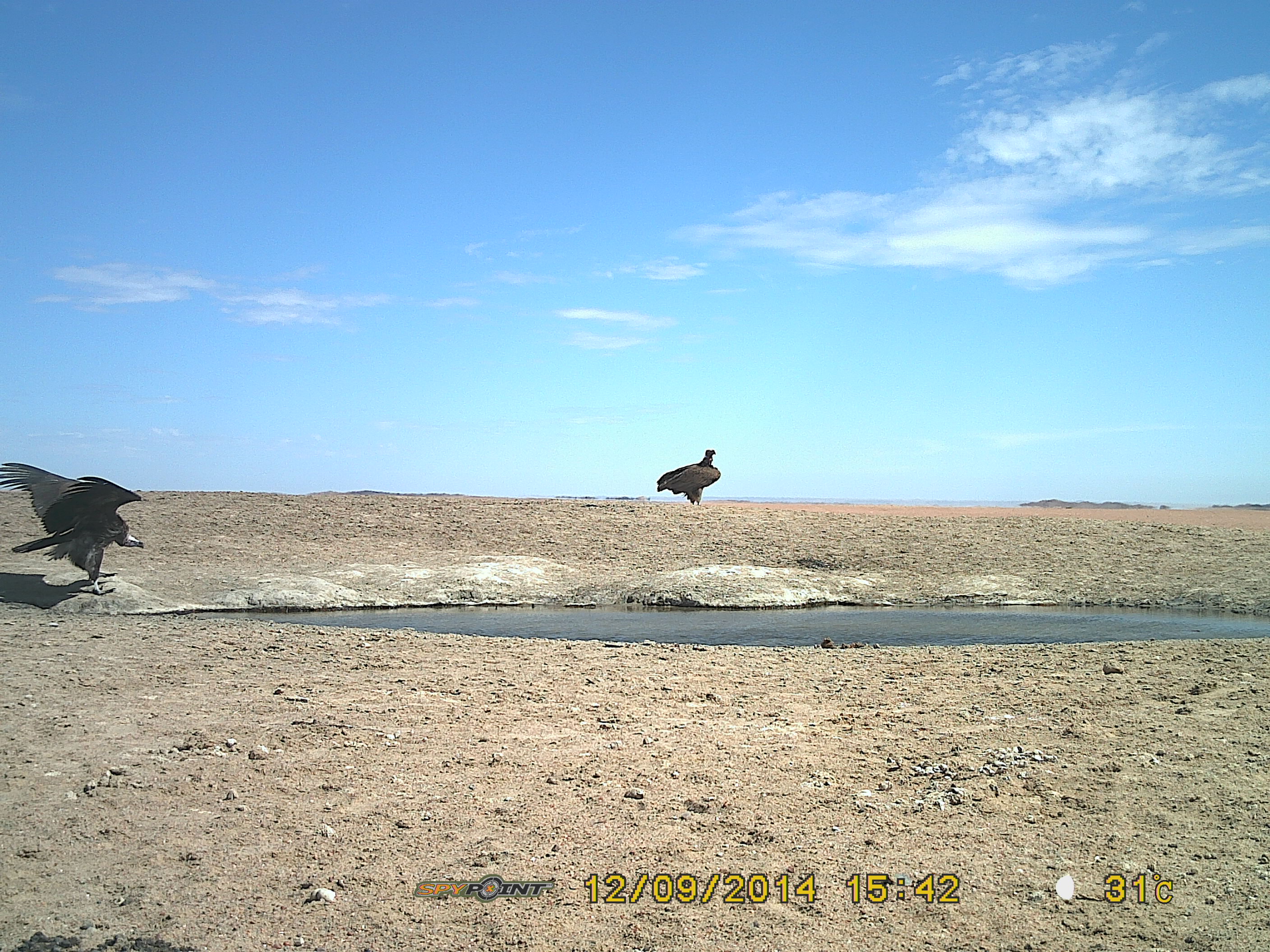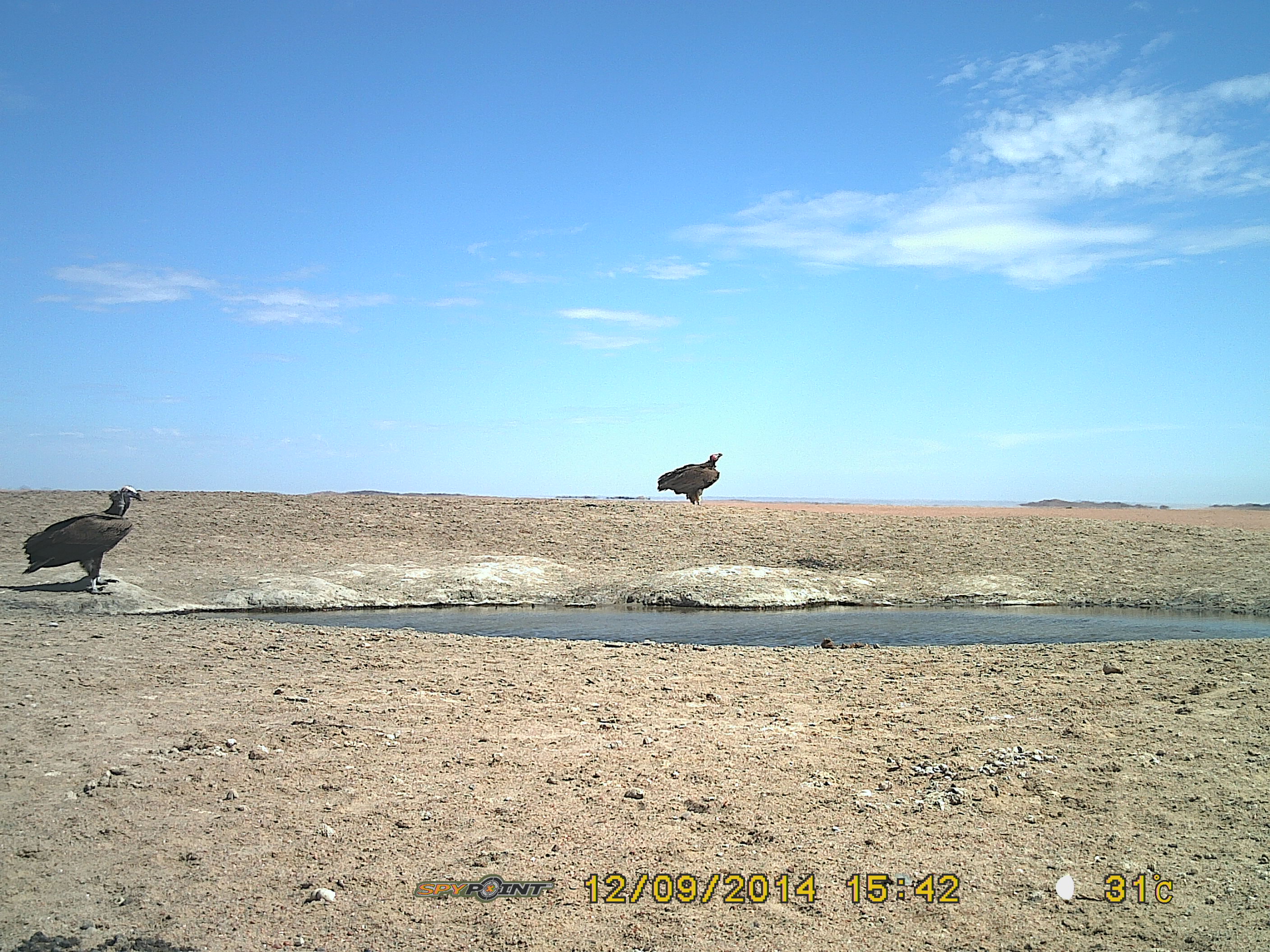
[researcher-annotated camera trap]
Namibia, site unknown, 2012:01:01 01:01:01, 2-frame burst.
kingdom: Animalia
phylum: Chordata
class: Aves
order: Accipitriformes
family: Accipitridae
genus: Torgos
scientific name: Torgos tracheliotos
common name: lappet-faced vulture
Torgos tracheliotos (lappet-faced vulture).